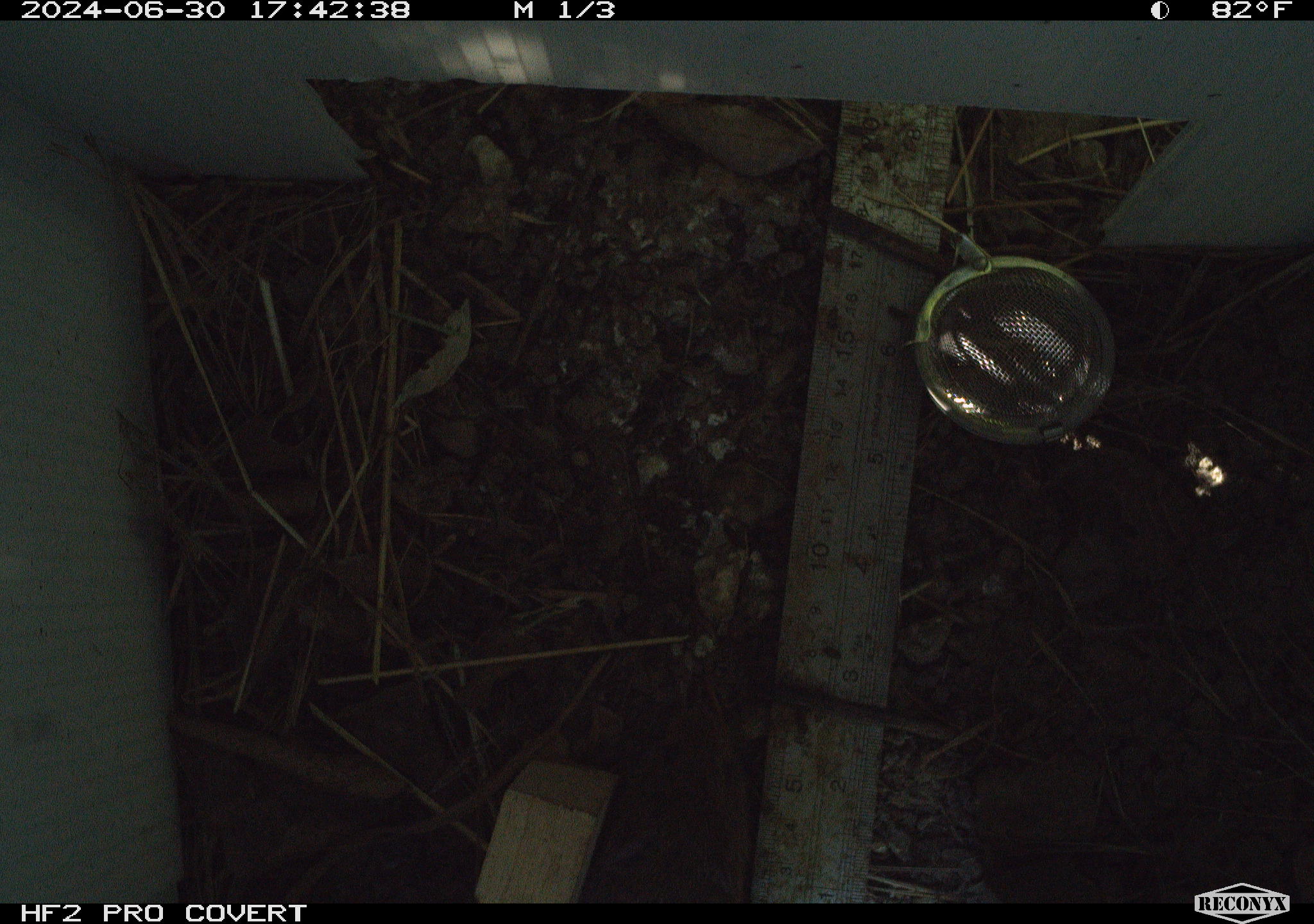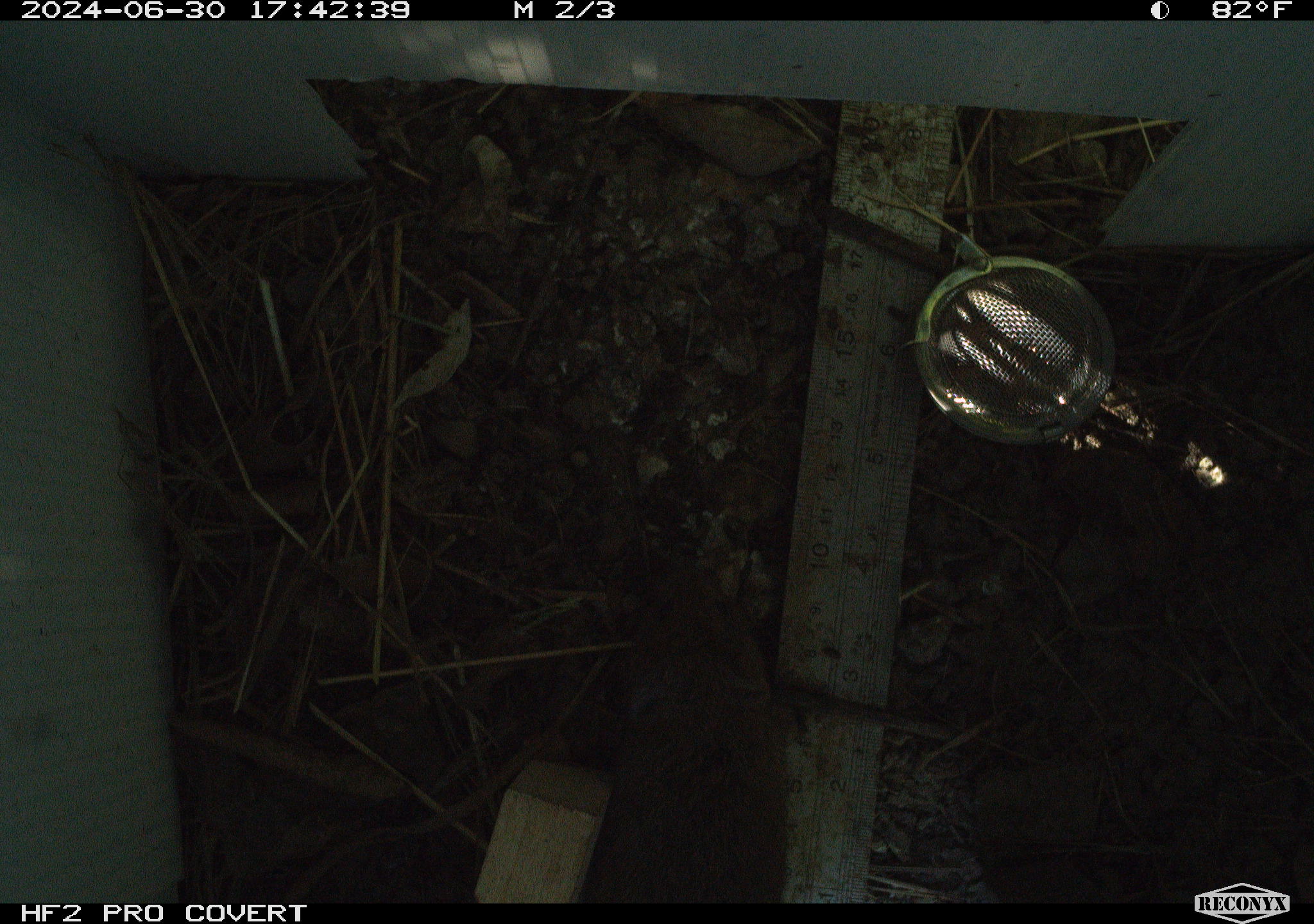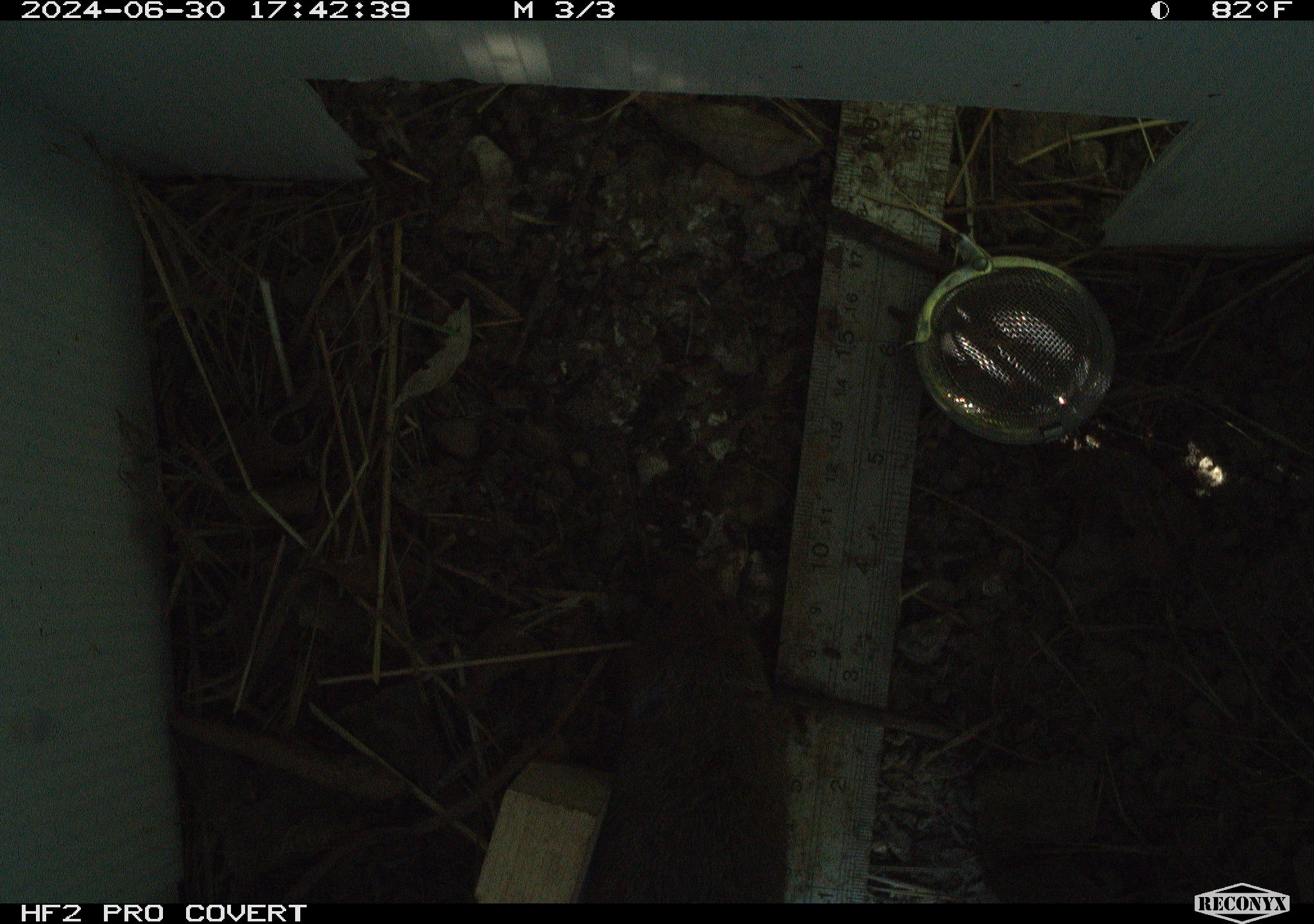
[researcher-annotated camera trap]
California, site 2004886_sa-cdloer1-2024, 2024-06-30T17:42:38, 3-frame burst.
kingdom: Animalia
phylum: Chordata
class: Mammalia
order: Rodentia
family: Cricetidae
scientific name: Arvicolinae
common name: voles, lemmings, and muskrats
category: arvicolinae subfamily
Arvicolinae subfamily (voles, lemmings, and muskrats) (Arvicolinae).